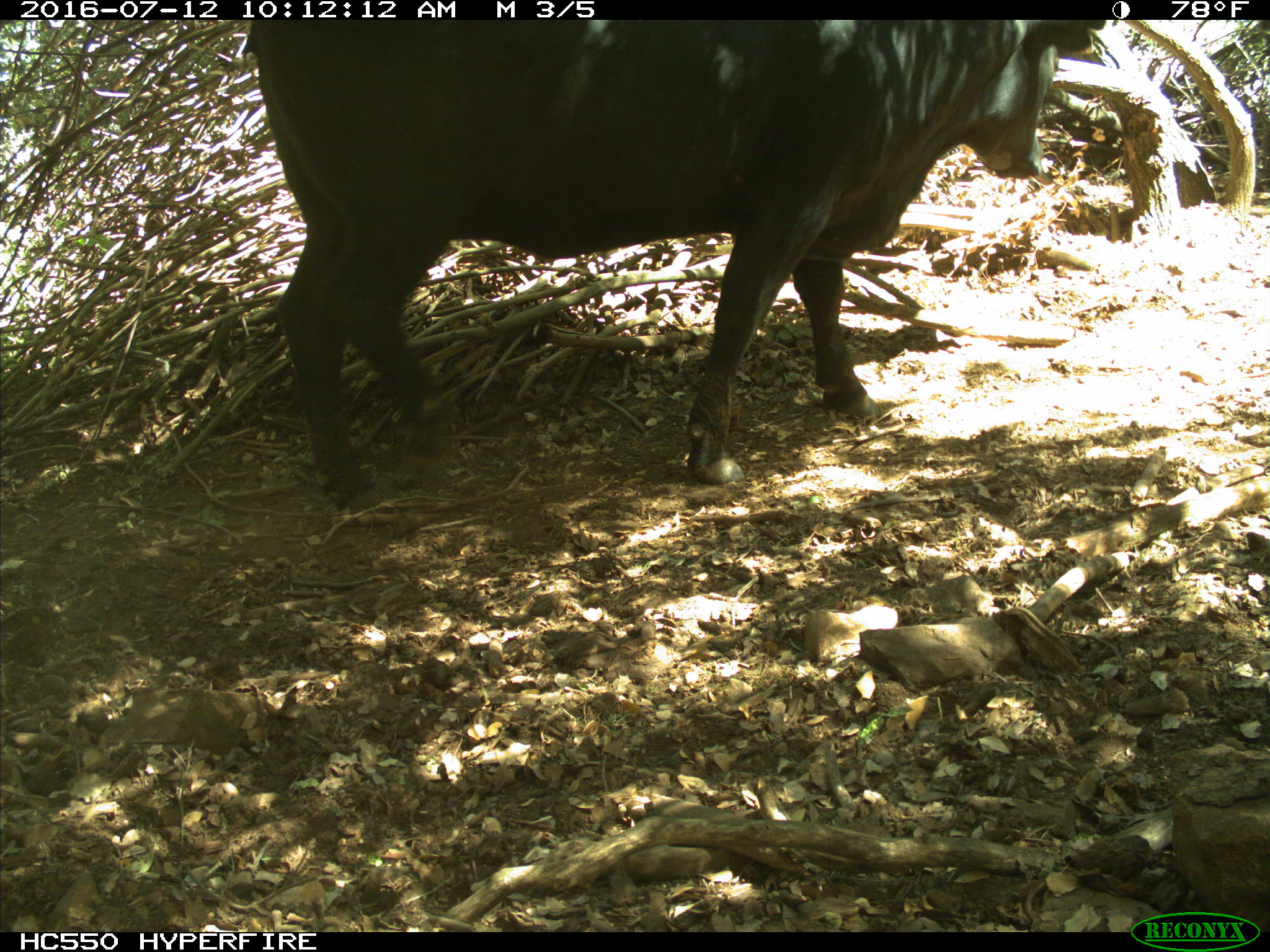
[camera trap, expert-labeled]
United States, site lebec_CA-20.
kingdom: Animalia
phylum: Chordata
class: Mammalia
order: Artiodactyla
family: Bovidae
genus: Bos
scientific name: Bos taurus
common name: domestic cow